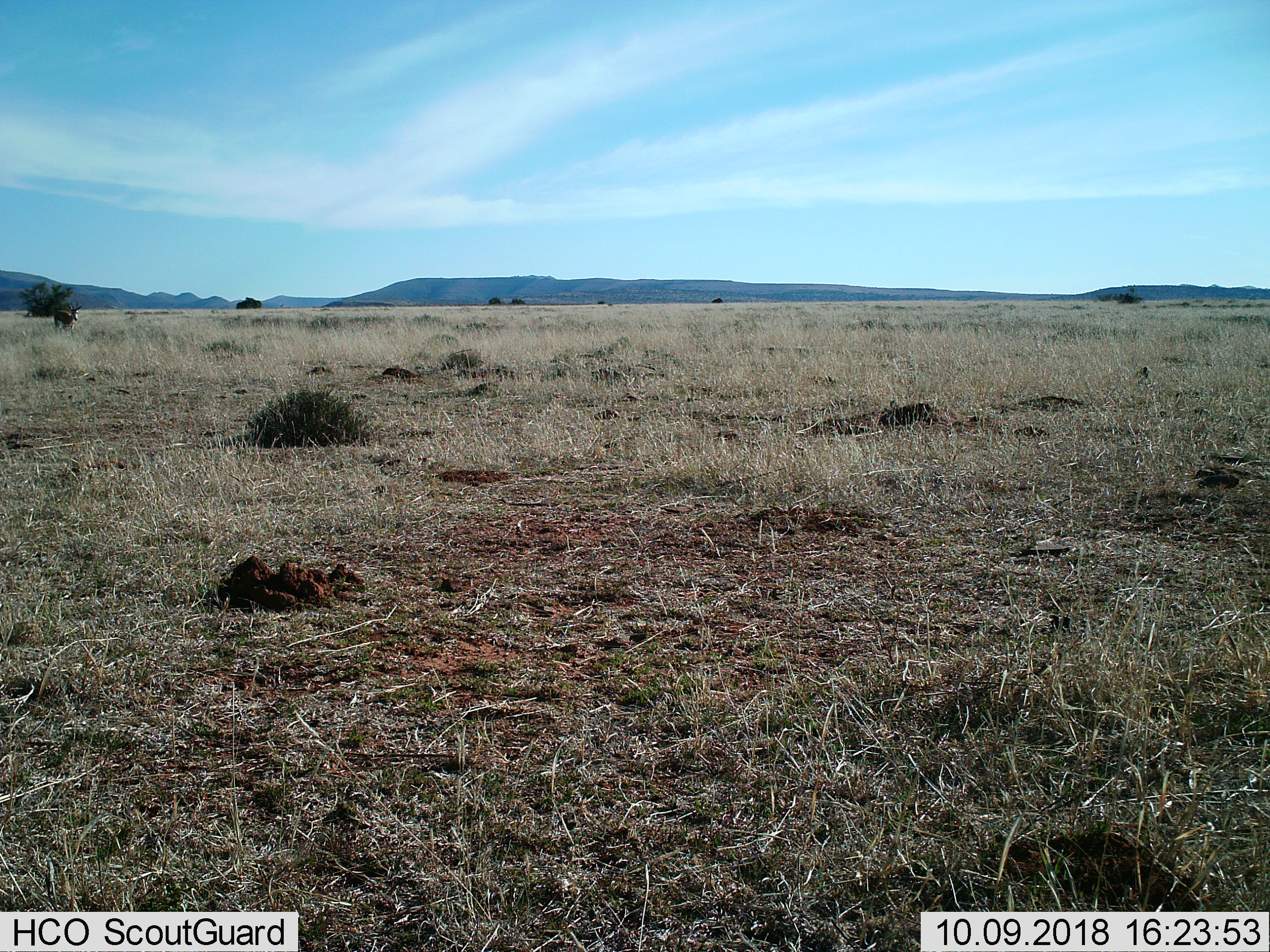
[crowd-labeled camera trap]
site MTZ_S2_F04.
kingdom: Animalia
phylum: Chordata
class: Mammalia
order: Artiodactyla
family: Bovidae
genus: Antidorcas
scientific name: Antidorcas marsupialis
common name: springbok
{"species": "springbok (Antidorcas marsupialis)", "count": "1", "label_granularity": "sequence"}